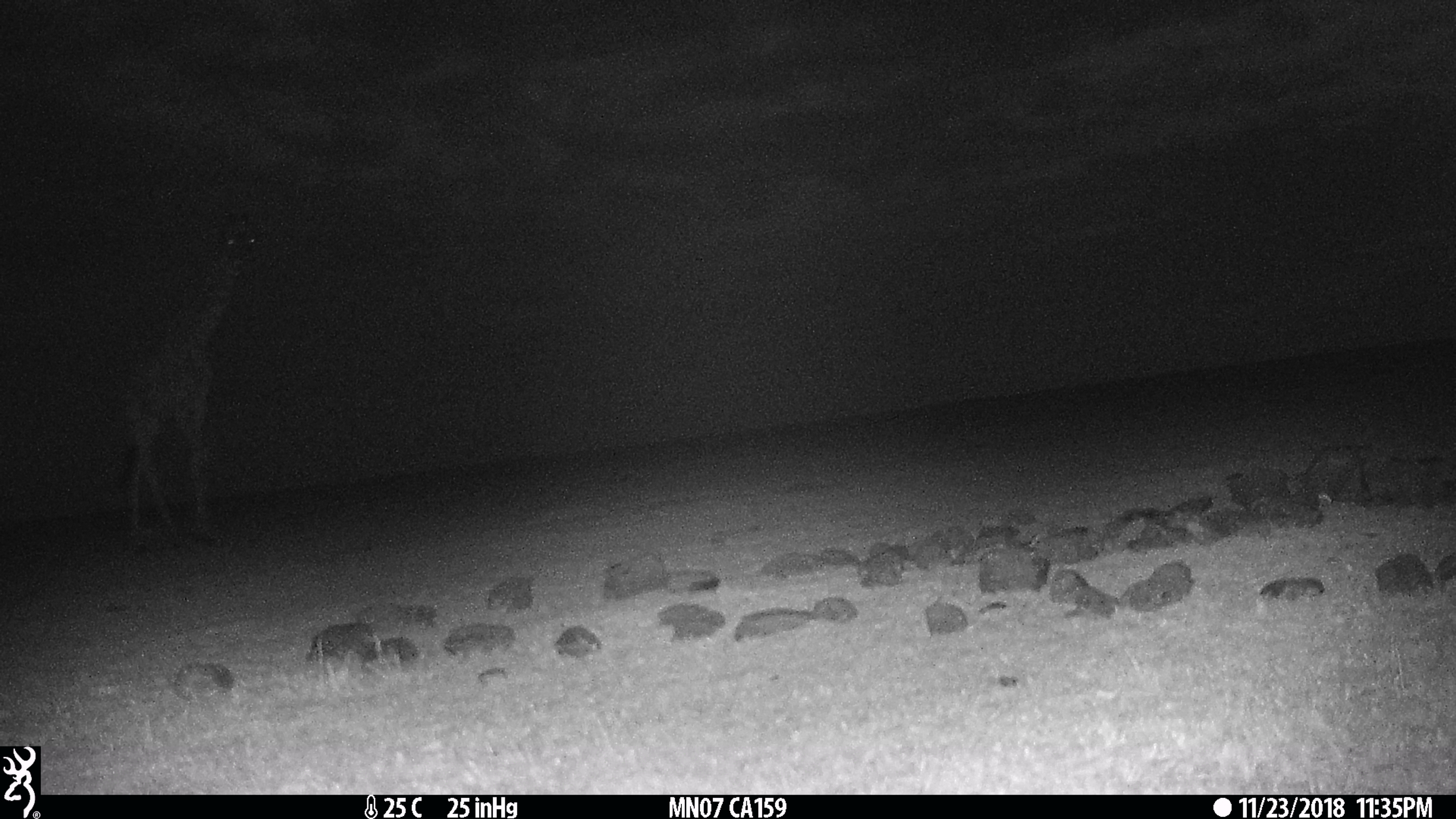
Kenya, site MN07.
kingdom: Animalia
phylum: Chordata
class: Mammalia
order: Artiodactyla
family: Giraffidae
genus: Giraffa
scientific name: Giraffa camelopardalis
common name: northern giraffe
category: giraffe